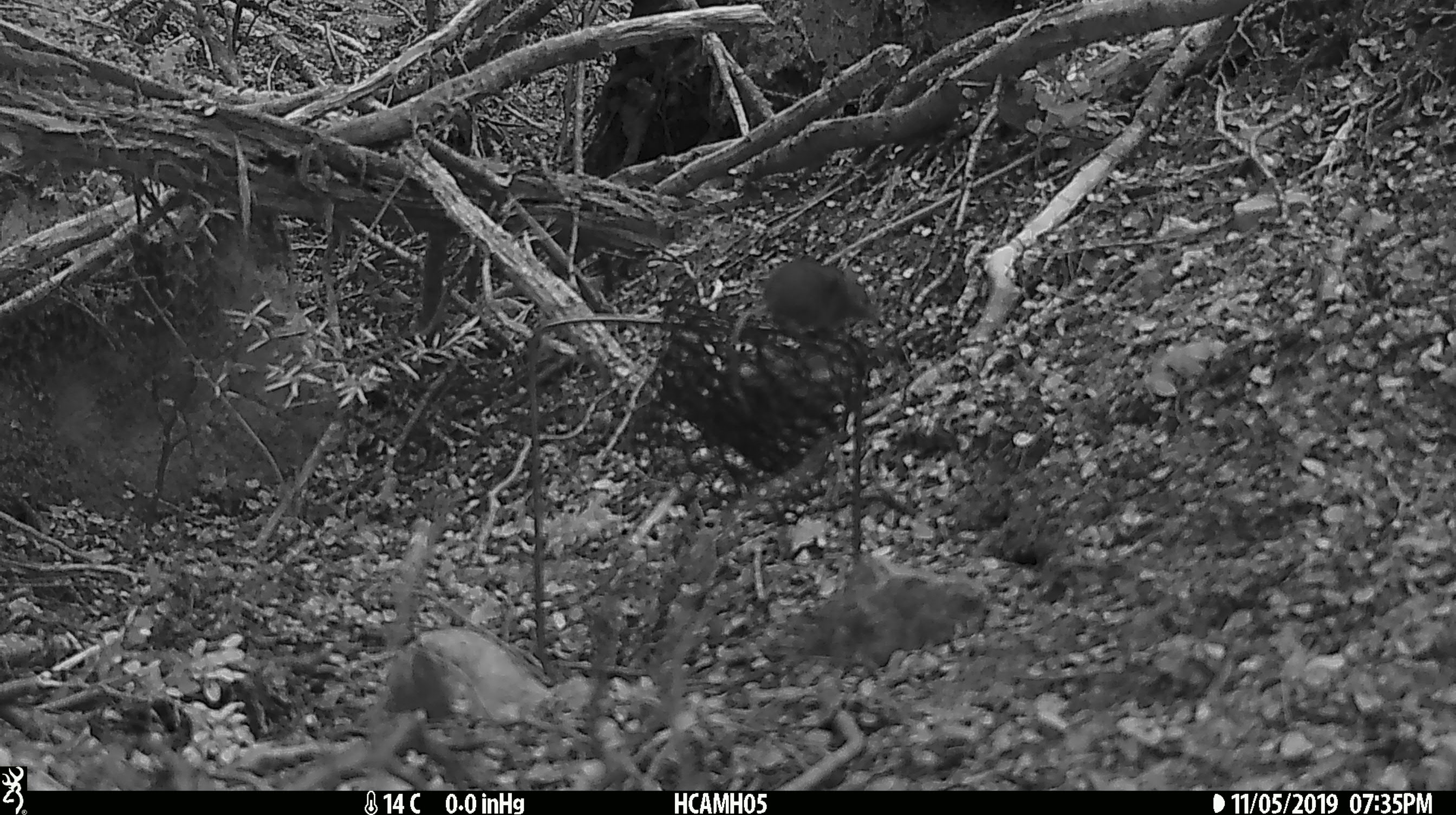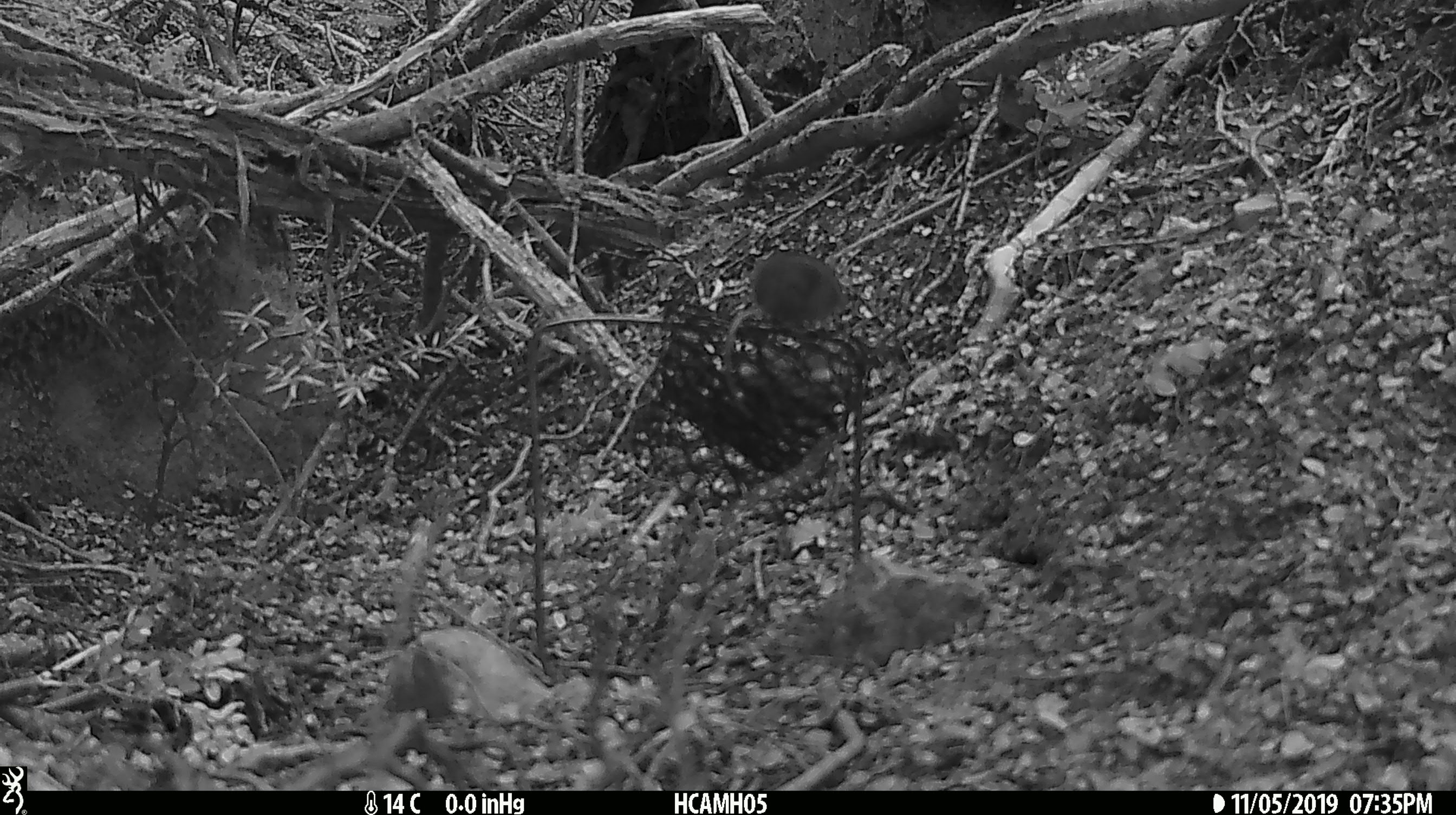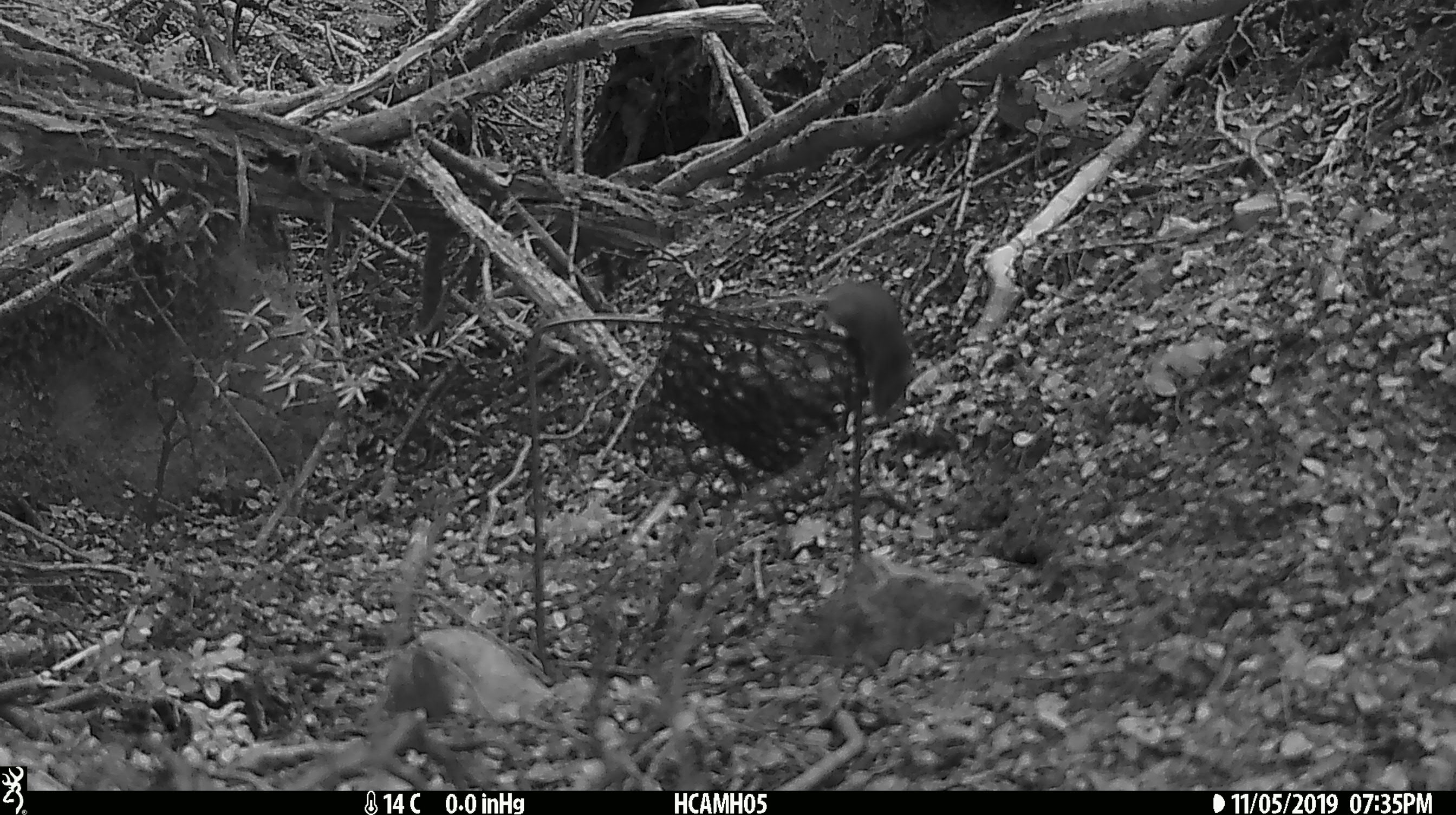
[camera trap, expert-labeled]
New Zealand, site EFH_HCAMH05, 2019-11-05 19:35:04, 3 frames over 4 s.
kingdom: Animalia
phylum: Chordata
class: Mammalia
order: Rodentia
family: Muridae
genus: Mus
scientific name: Mus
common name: mouse